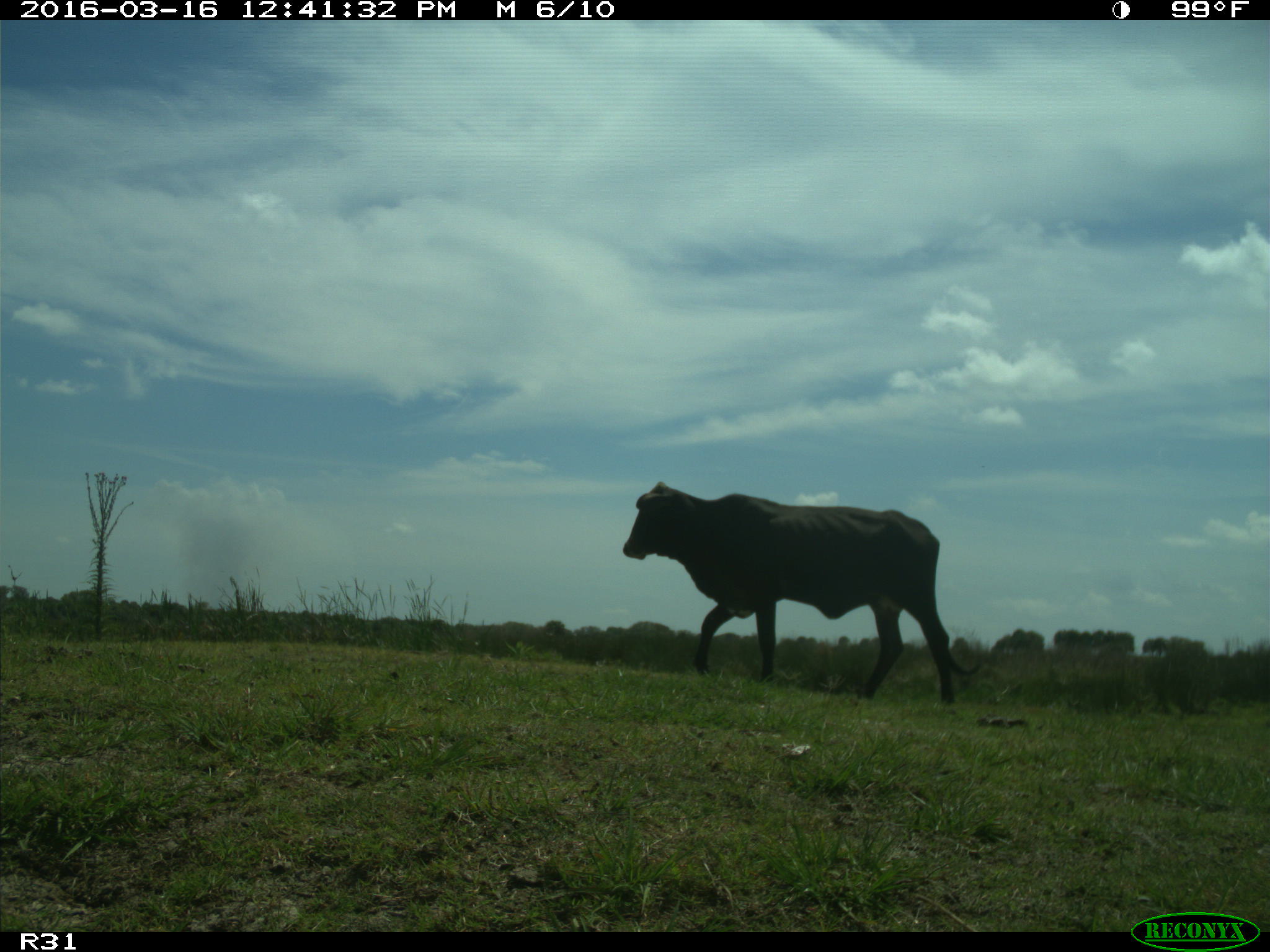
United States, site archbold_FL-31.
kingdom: Animalia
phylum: Chordata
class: Mammalia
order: Artiodactyla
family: Bovidae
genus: Bos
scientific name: Bos taurus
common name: domestic cow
Bos taurus (domestic cow).